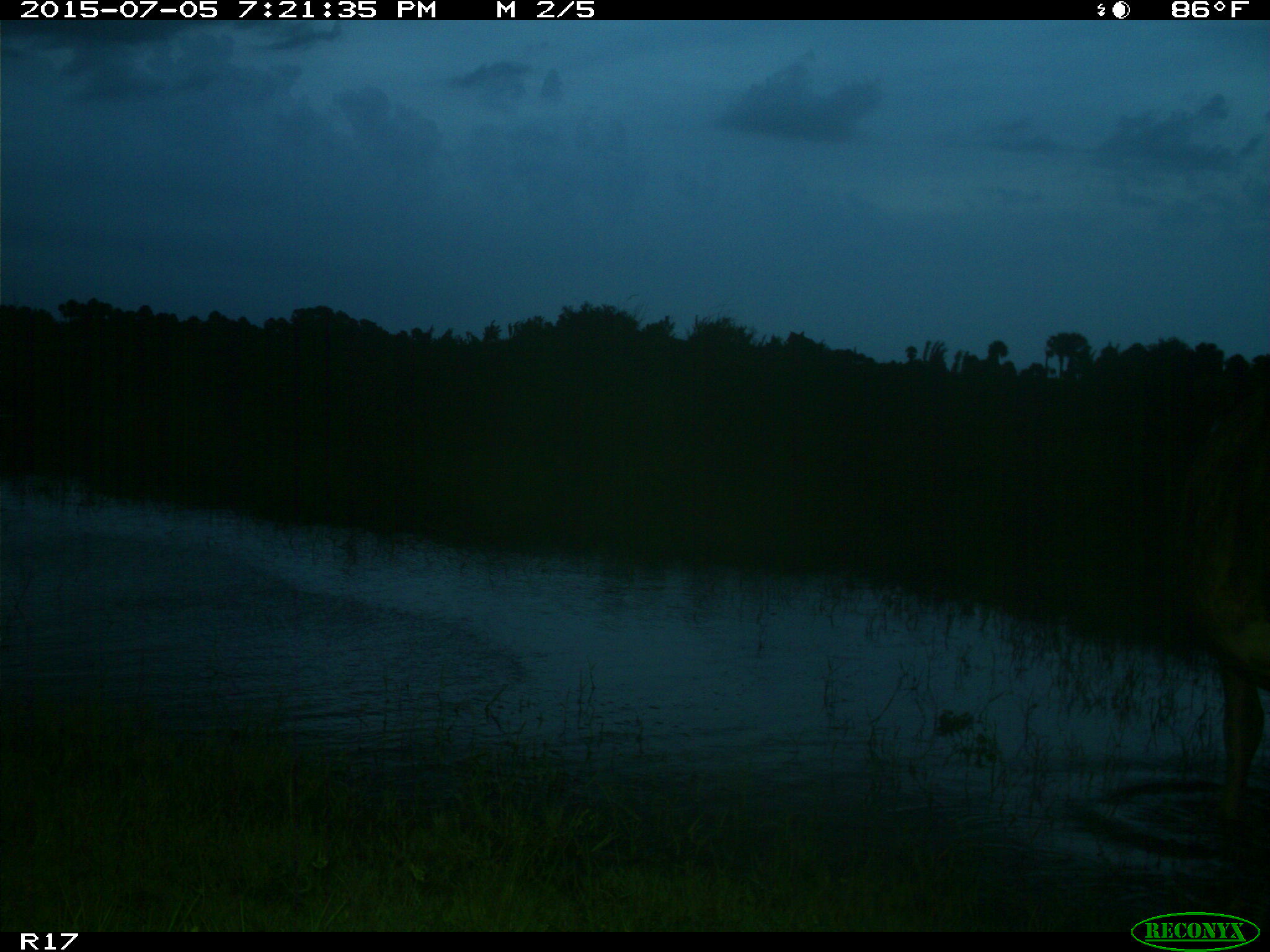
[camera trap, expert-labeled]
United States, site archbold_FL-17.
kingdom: Animalia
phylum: Chordata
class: Mammalia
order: Artiodactyla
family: Bovidae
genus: Bos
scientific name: Bos taurus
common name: domestic cow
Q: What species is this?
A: Bos taurus (domestic cow).